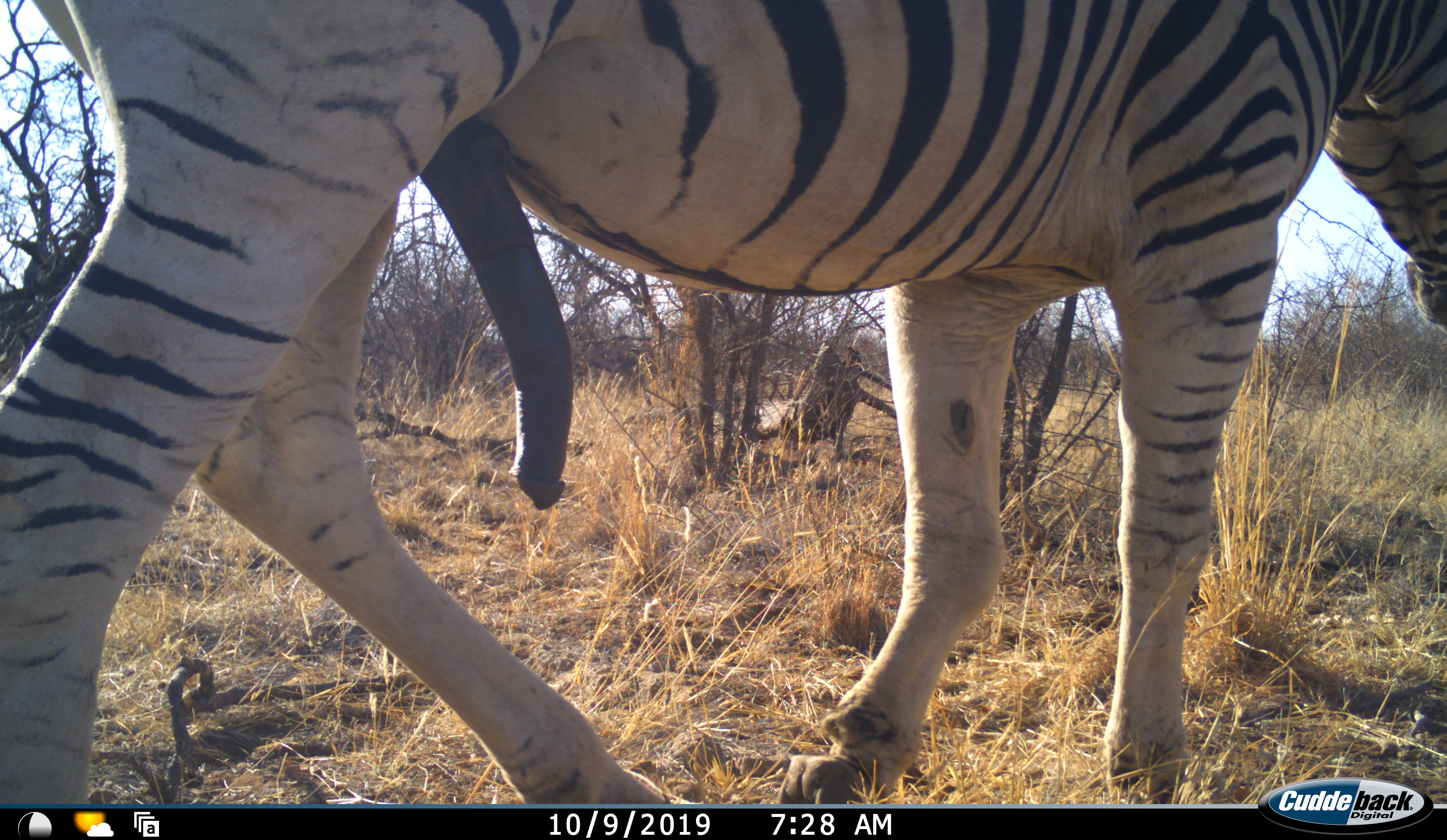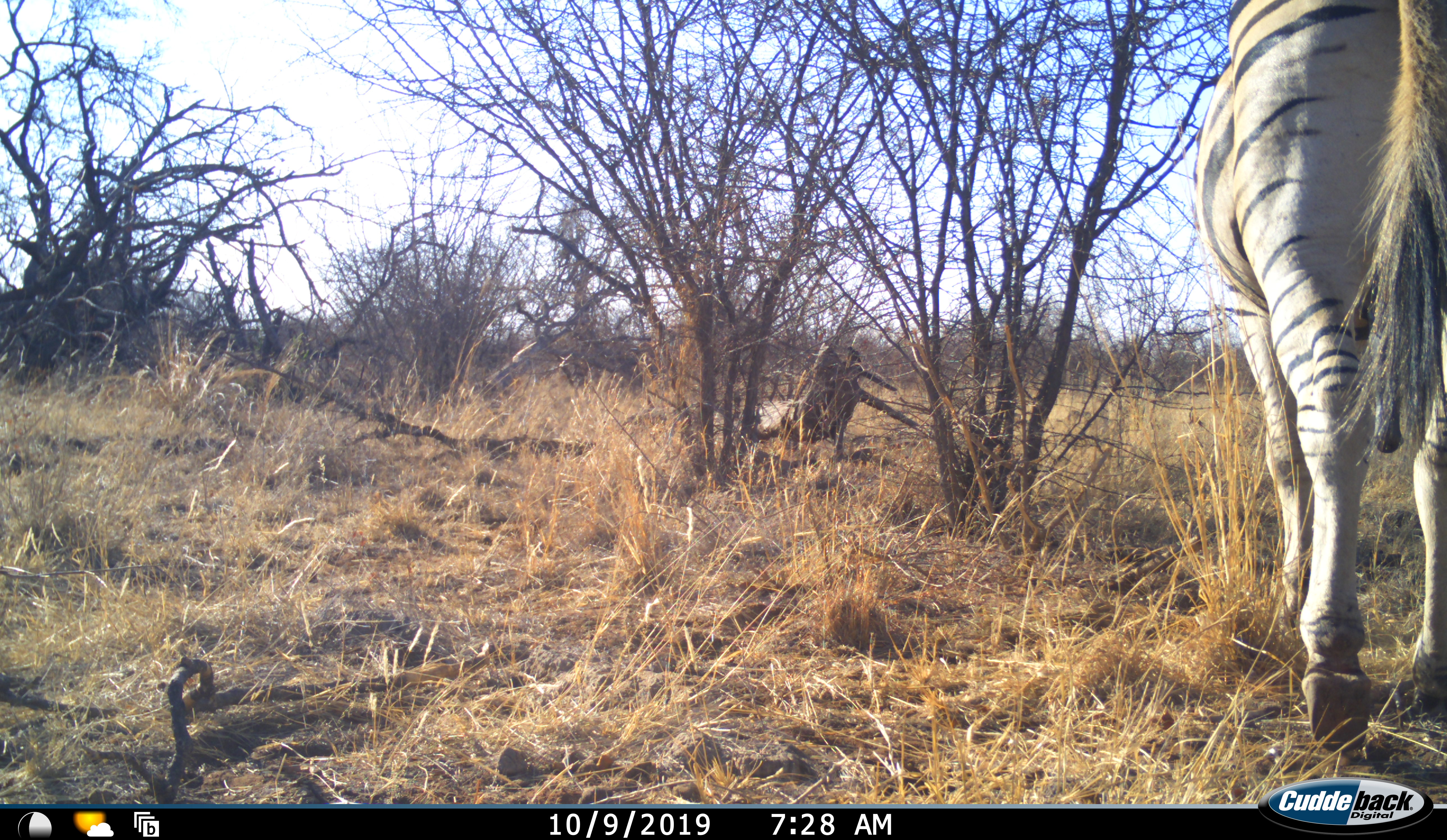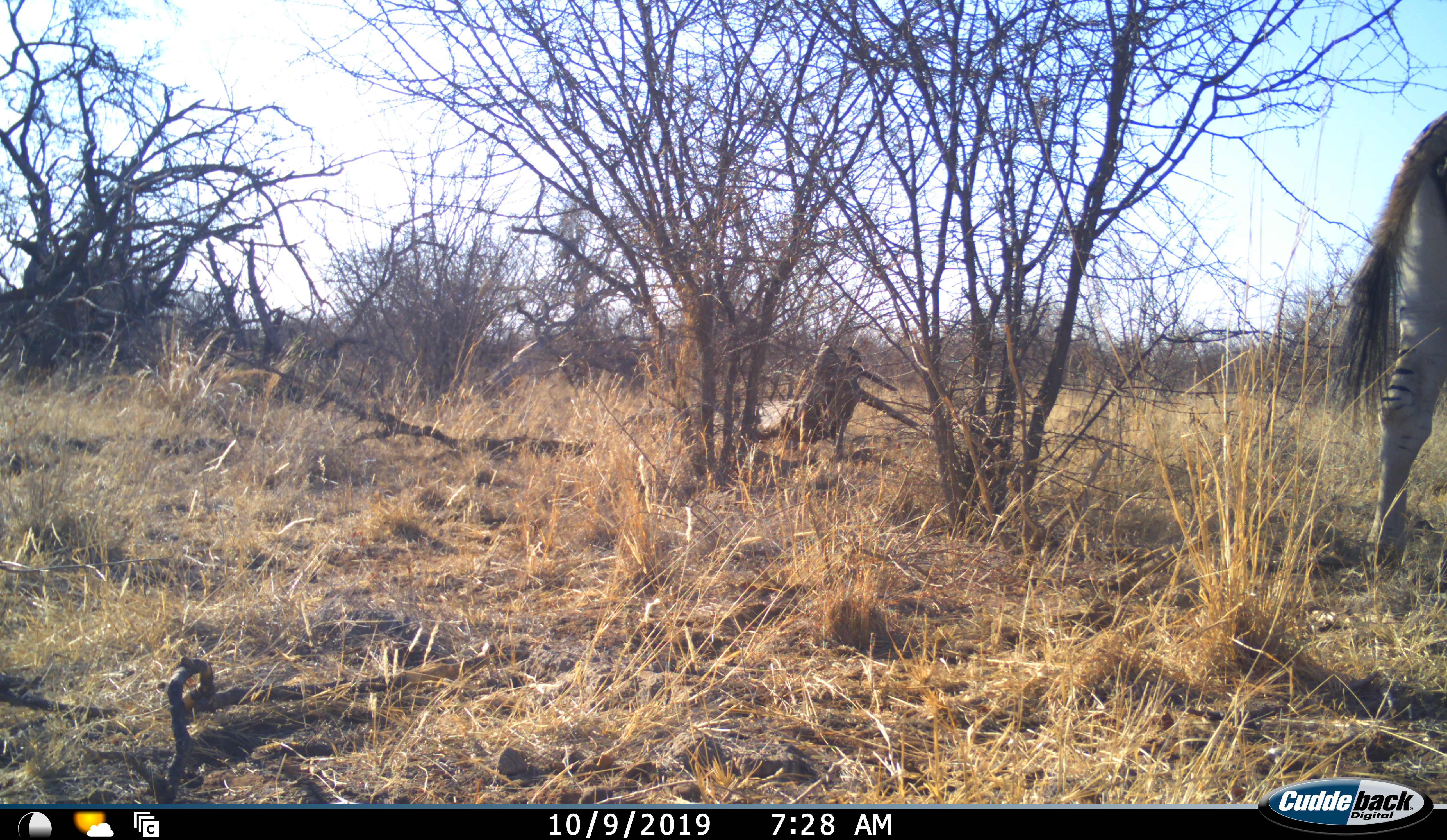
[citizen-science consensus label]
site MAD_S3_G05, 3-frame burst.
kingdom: Animalia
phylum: Chordata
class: Mammalia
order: Perissodactyla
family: Equidae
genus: Equus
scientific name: Equus quagga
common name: plains zebra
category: zebraplains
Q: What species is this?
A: Zebraplains (plains zebra) (Equus quagga).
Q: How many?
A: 1.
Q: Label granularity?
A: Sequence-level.